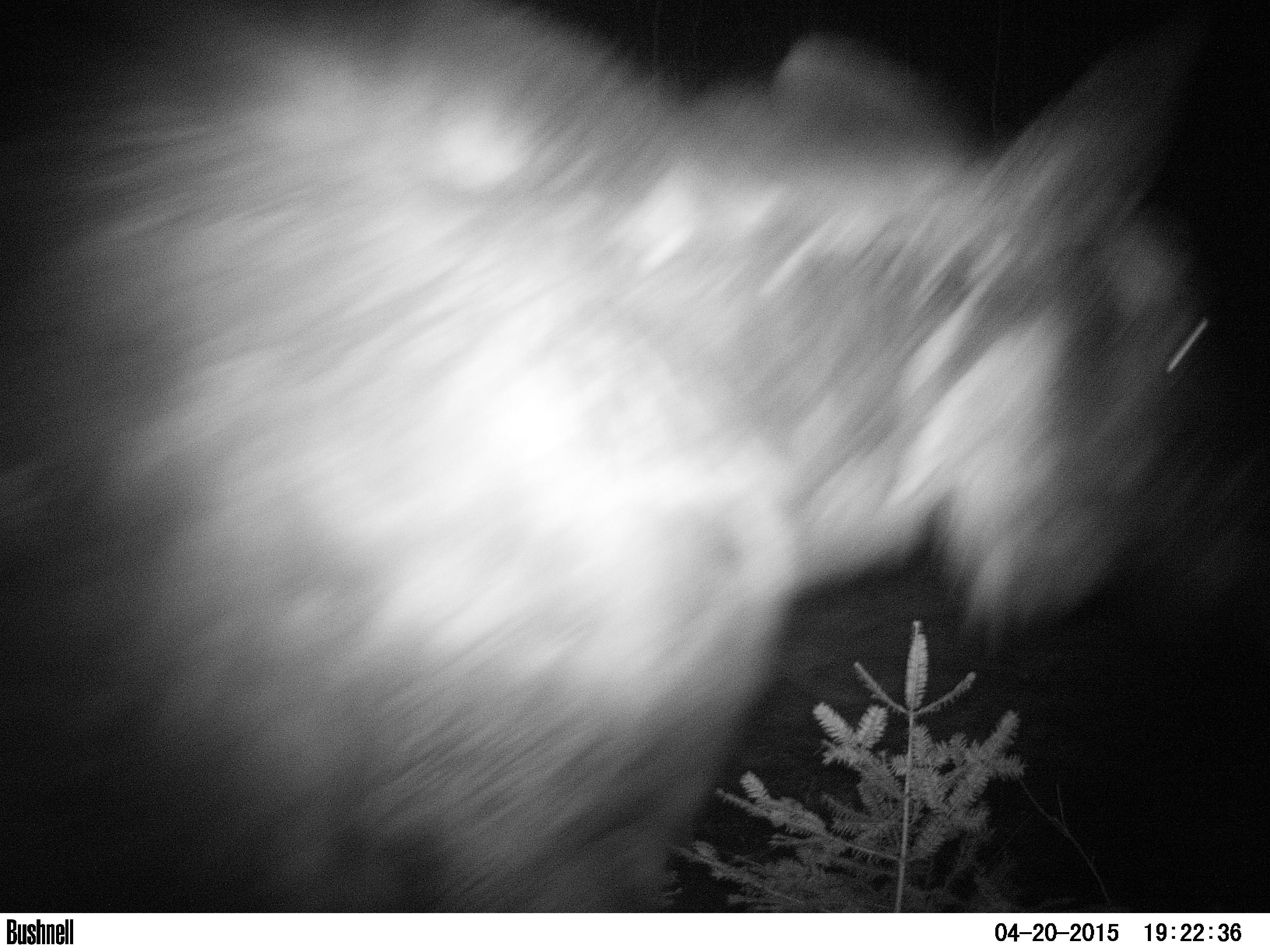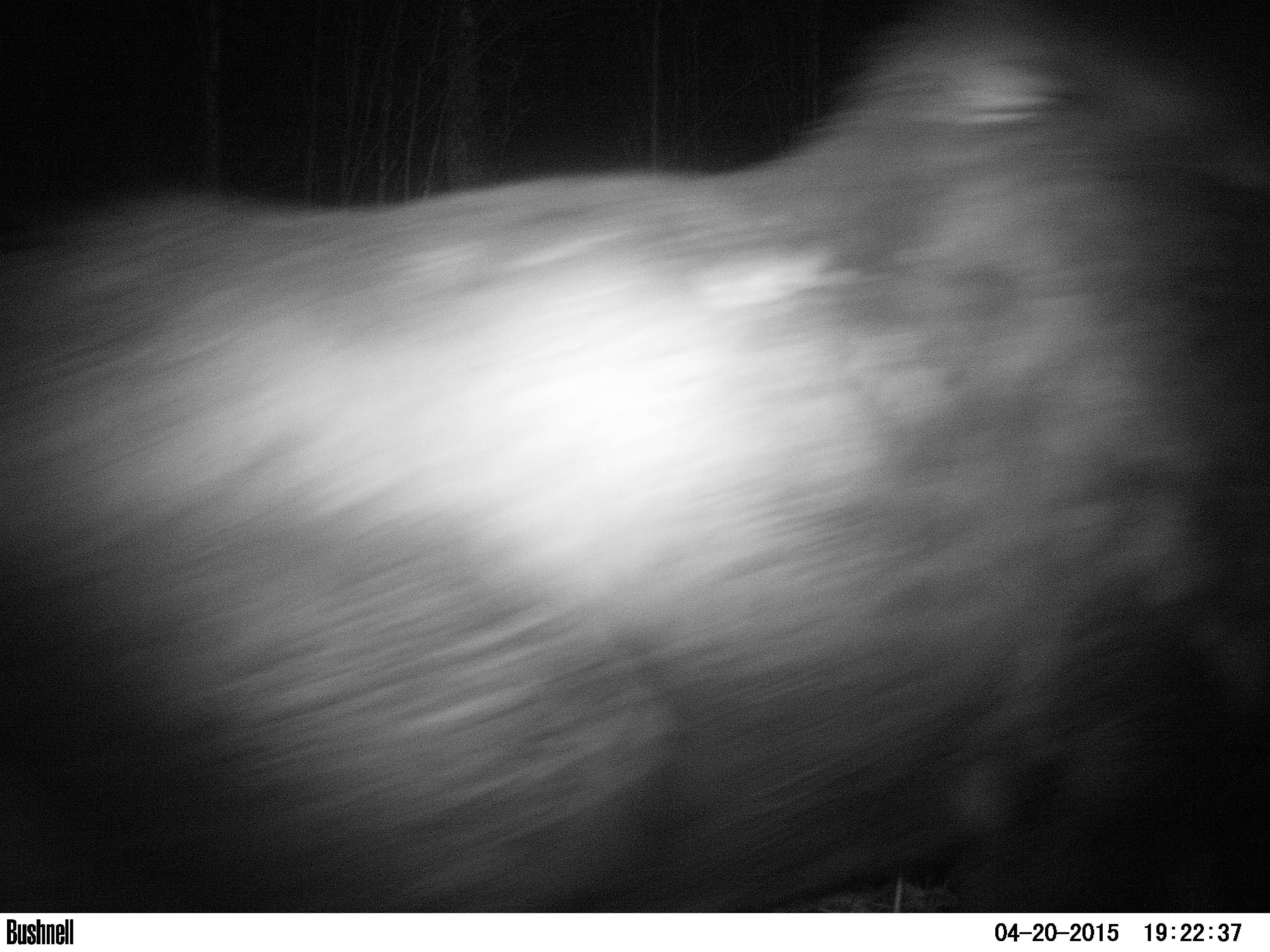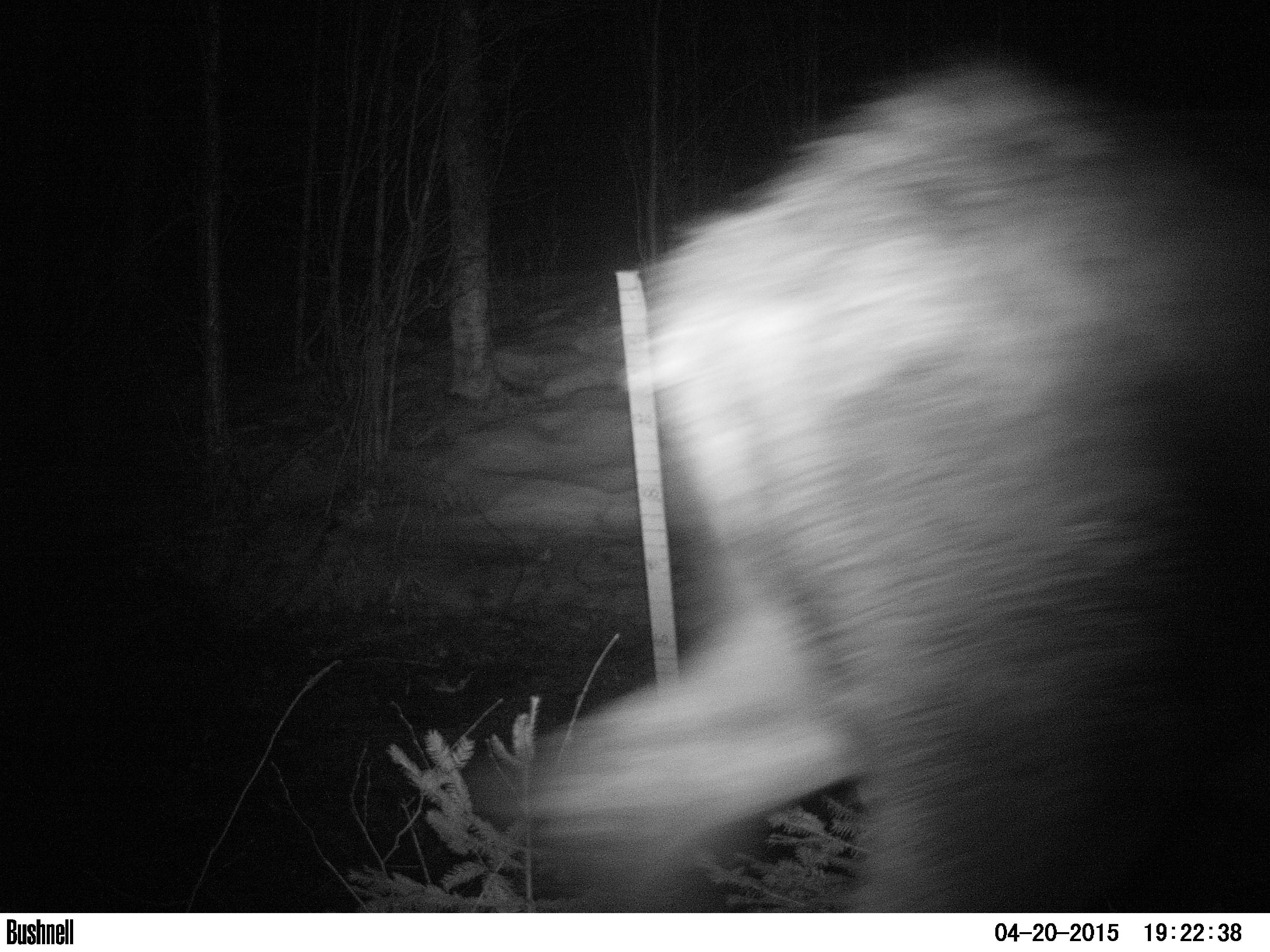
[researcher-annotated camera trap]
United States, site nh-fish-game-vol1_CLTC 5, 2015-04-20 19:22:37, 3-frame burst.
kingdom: Animalia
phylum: Chordata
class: Mammalia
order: Artiodactyla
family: Cervidae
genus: Alces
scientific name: Alces alces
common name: moose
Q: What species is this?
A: Moose (Alces alces).